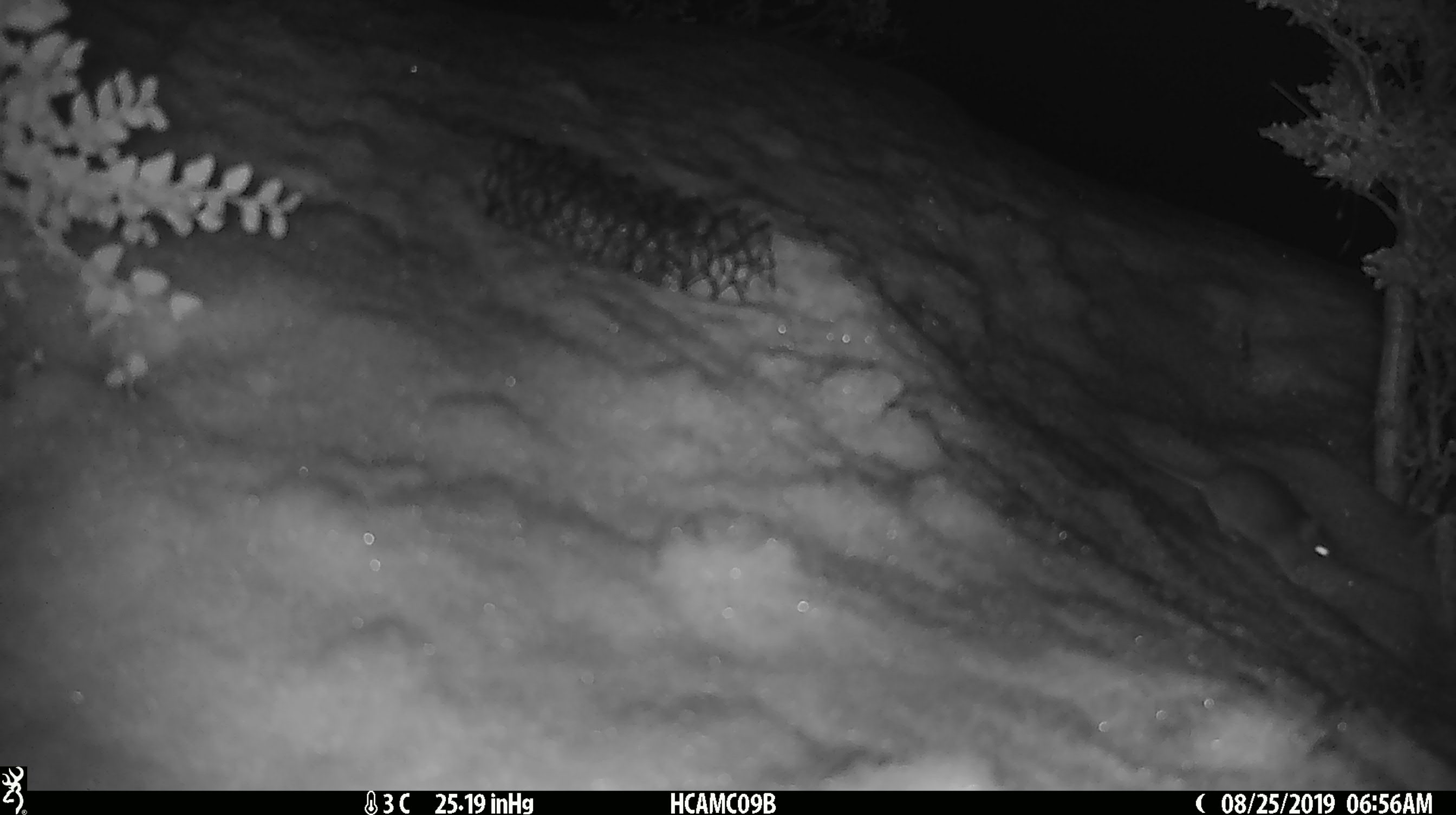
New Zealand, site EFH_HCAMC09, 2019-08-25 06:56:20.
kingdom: Animalia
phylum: Chordata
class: Mammalia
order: Rodentia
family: Muridae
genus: Mus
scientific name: Mus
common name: mouse